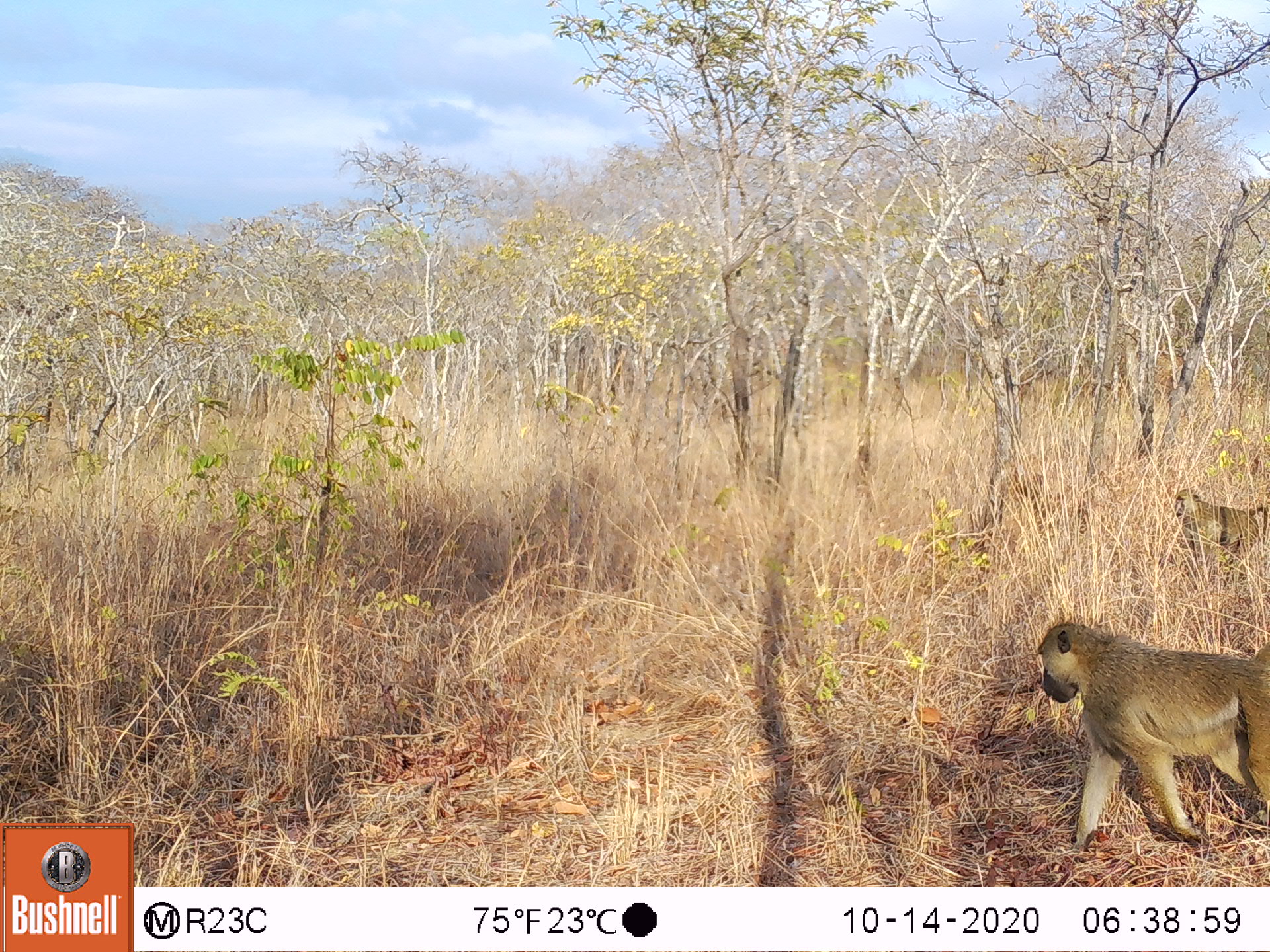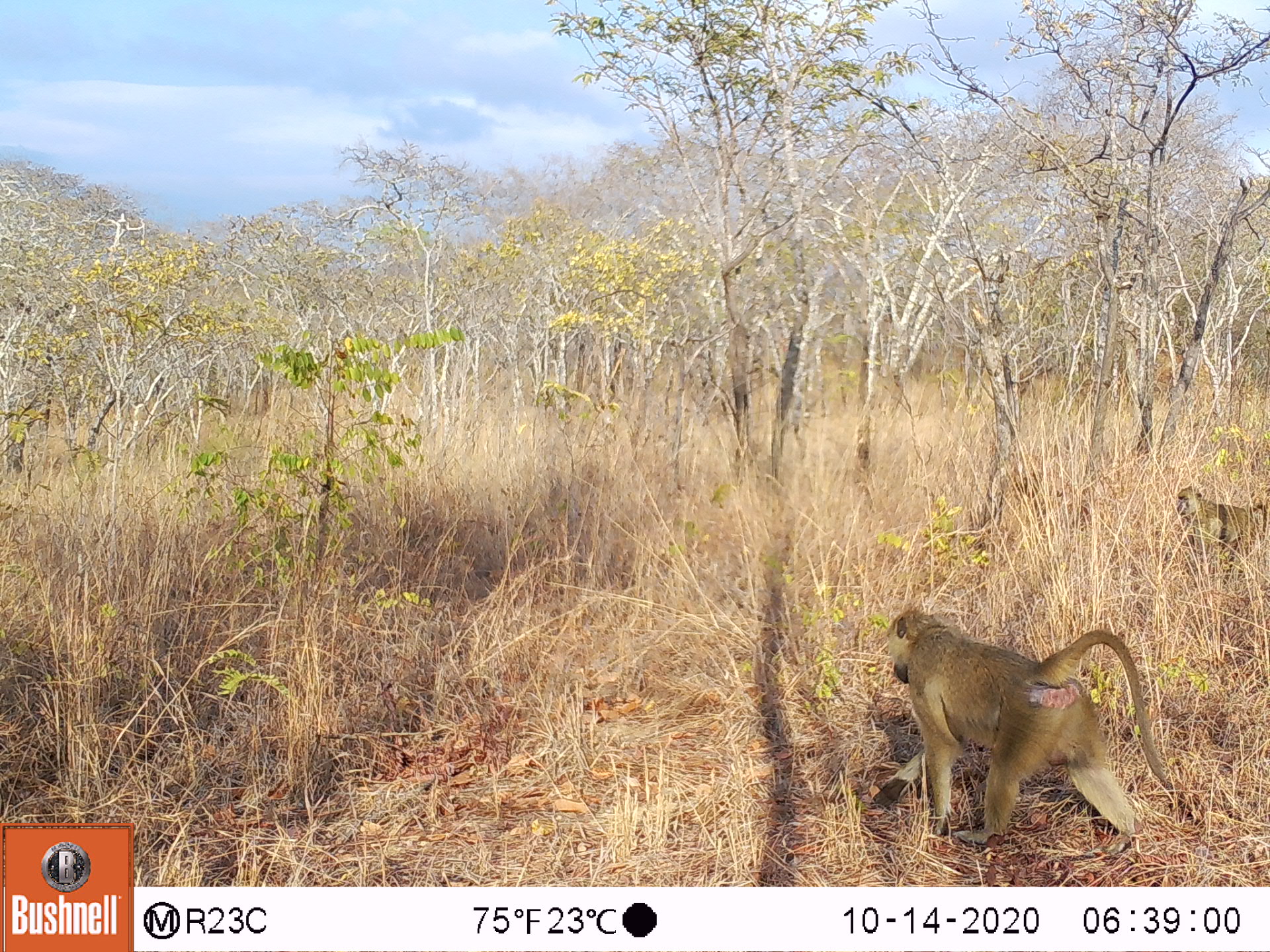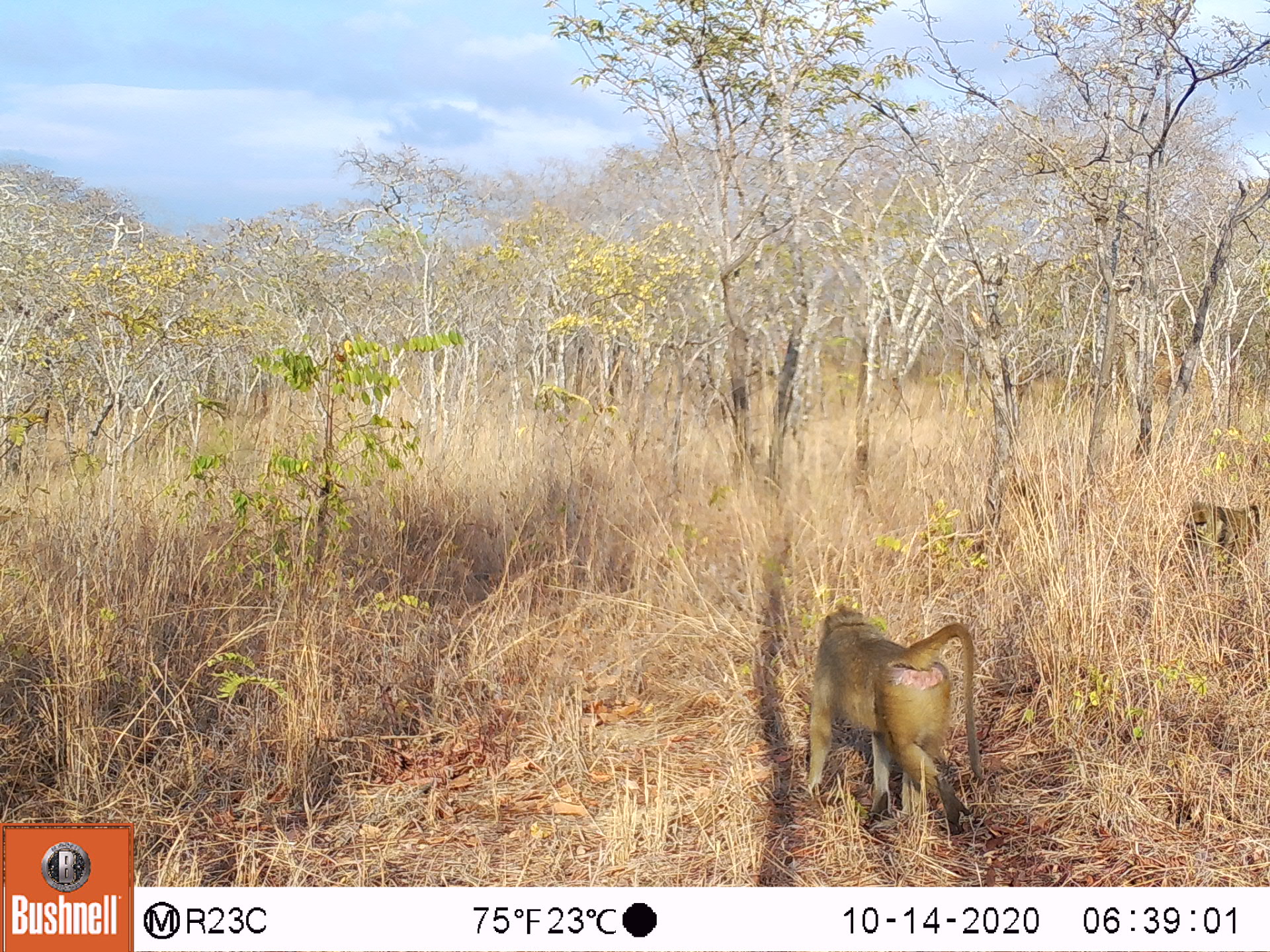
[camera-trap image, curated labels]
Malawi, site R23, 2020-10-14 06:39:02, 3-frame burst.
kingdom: Animalia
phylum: Chordata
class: Mammalia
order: Primates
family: Cercopithecidae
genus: Papio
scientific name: Papio cynocephalus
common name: yellow baboon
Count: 2.